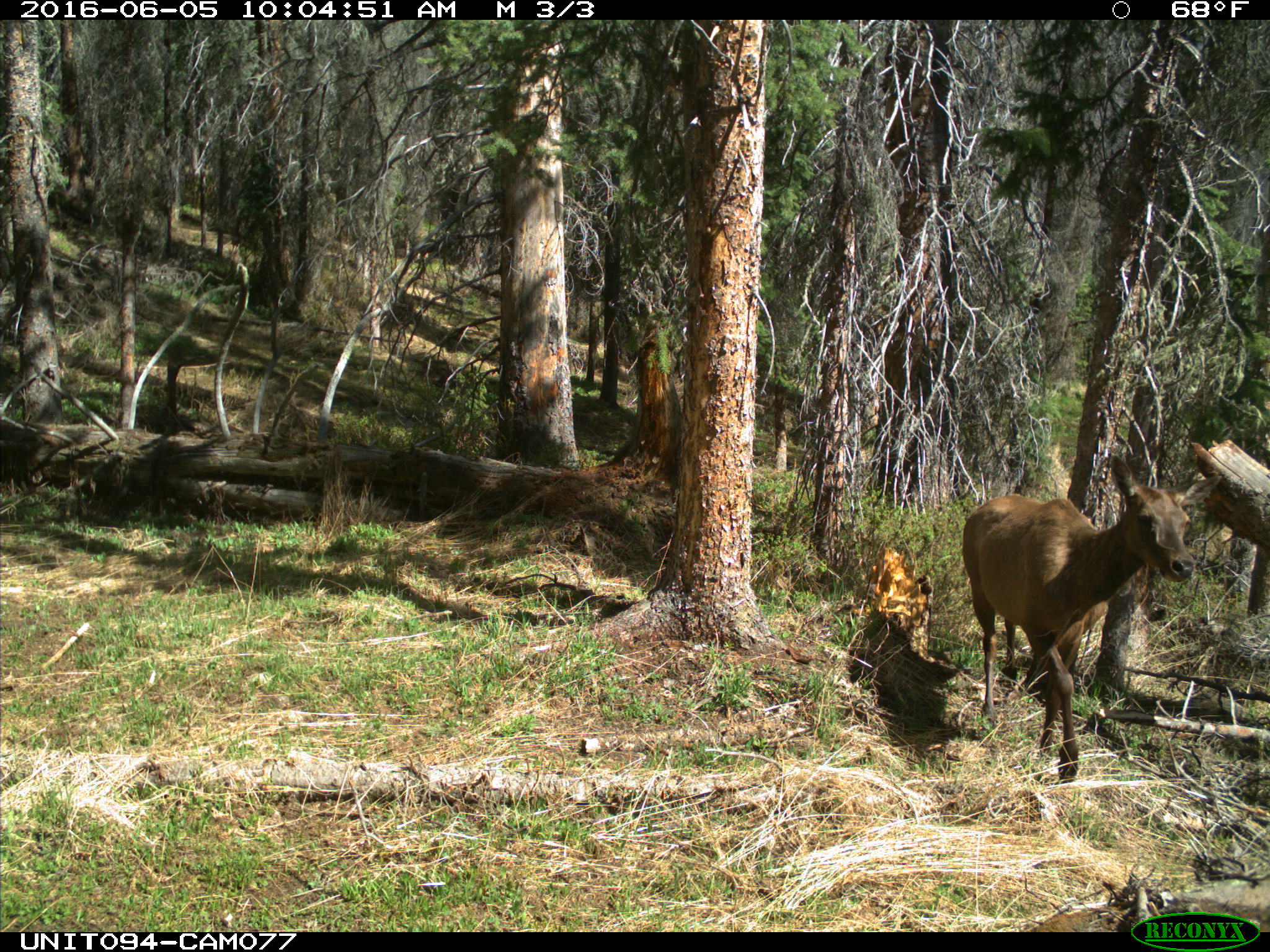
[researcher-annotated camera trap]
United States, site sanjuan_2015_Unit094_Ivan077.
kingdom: Animalia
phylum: Chordata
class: Mammalia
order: Artiodactyla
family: Cervidae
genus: Cervus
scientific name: Cervus elaphus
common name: red deer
Cervus elaphus (red deer).